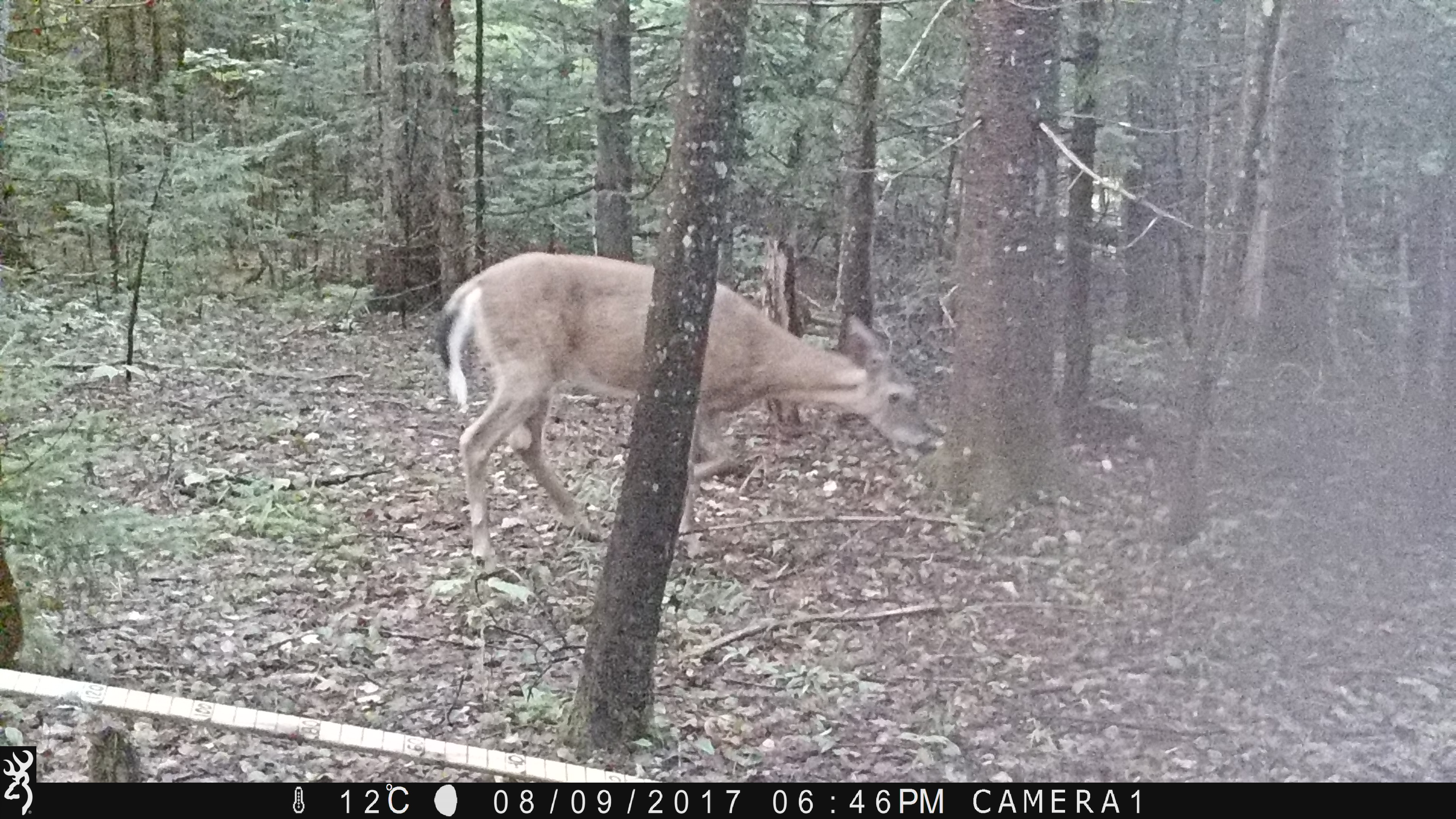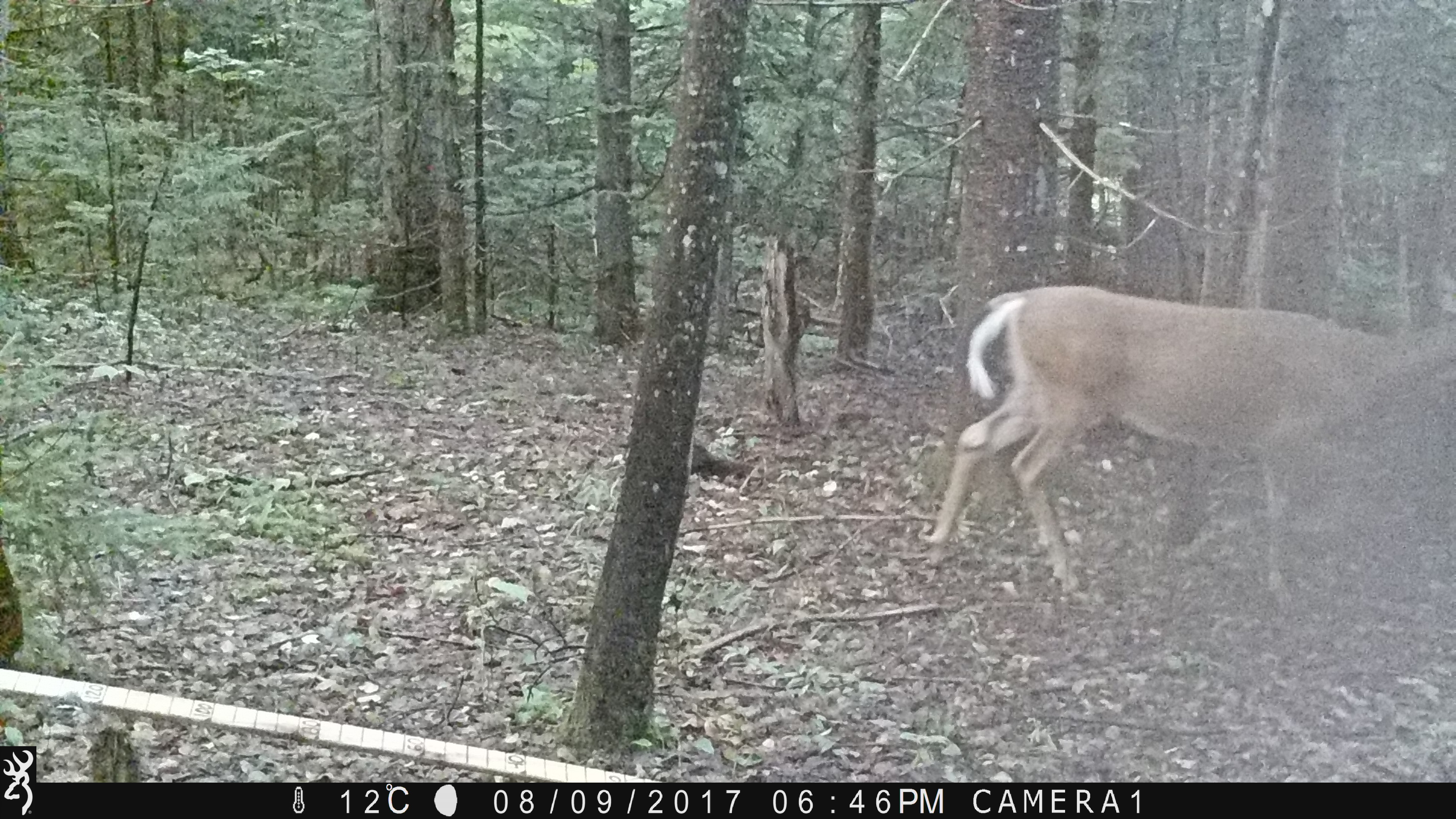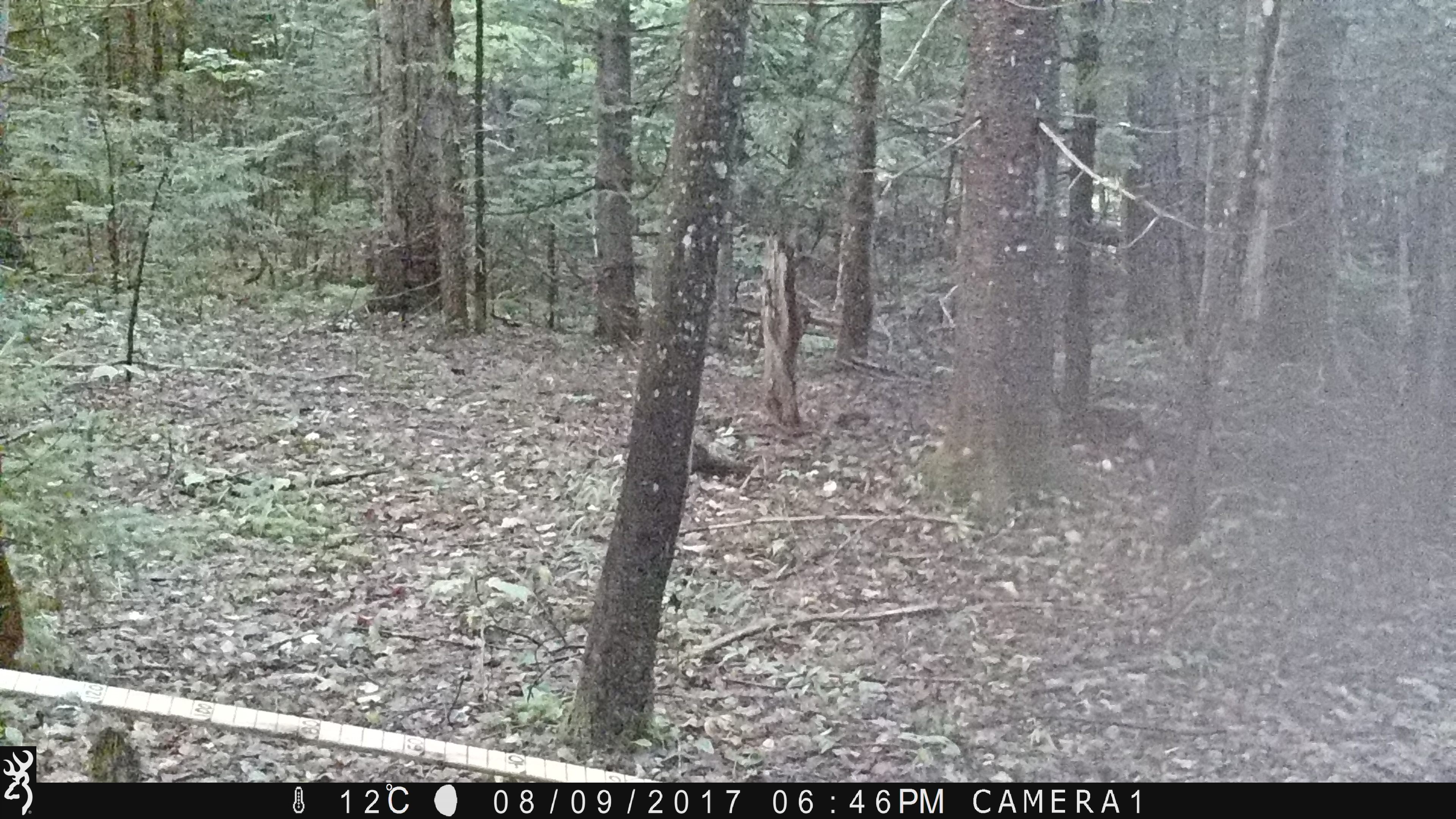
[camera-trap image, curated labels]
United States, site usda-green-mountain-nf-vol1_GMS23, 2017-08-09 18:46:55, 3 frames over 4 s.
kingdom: Animalia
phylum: Chordata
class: Mammalia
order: Artiodactyla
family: Cervidae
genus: Odocoileus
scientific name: Odocoileus virginianus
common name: white-tailed deer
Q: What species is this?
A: White-tailed deer (Odocoileus virginianus).